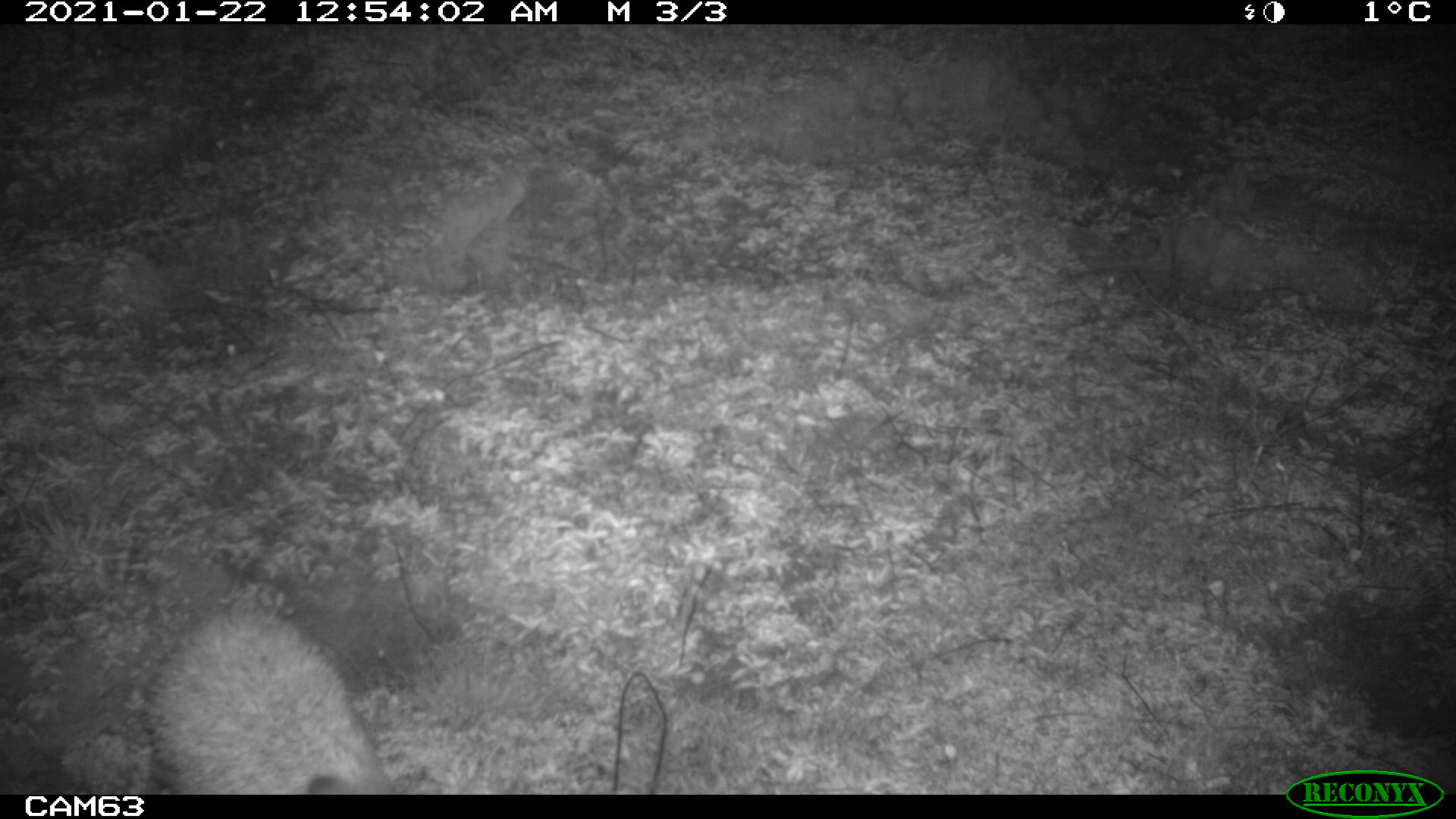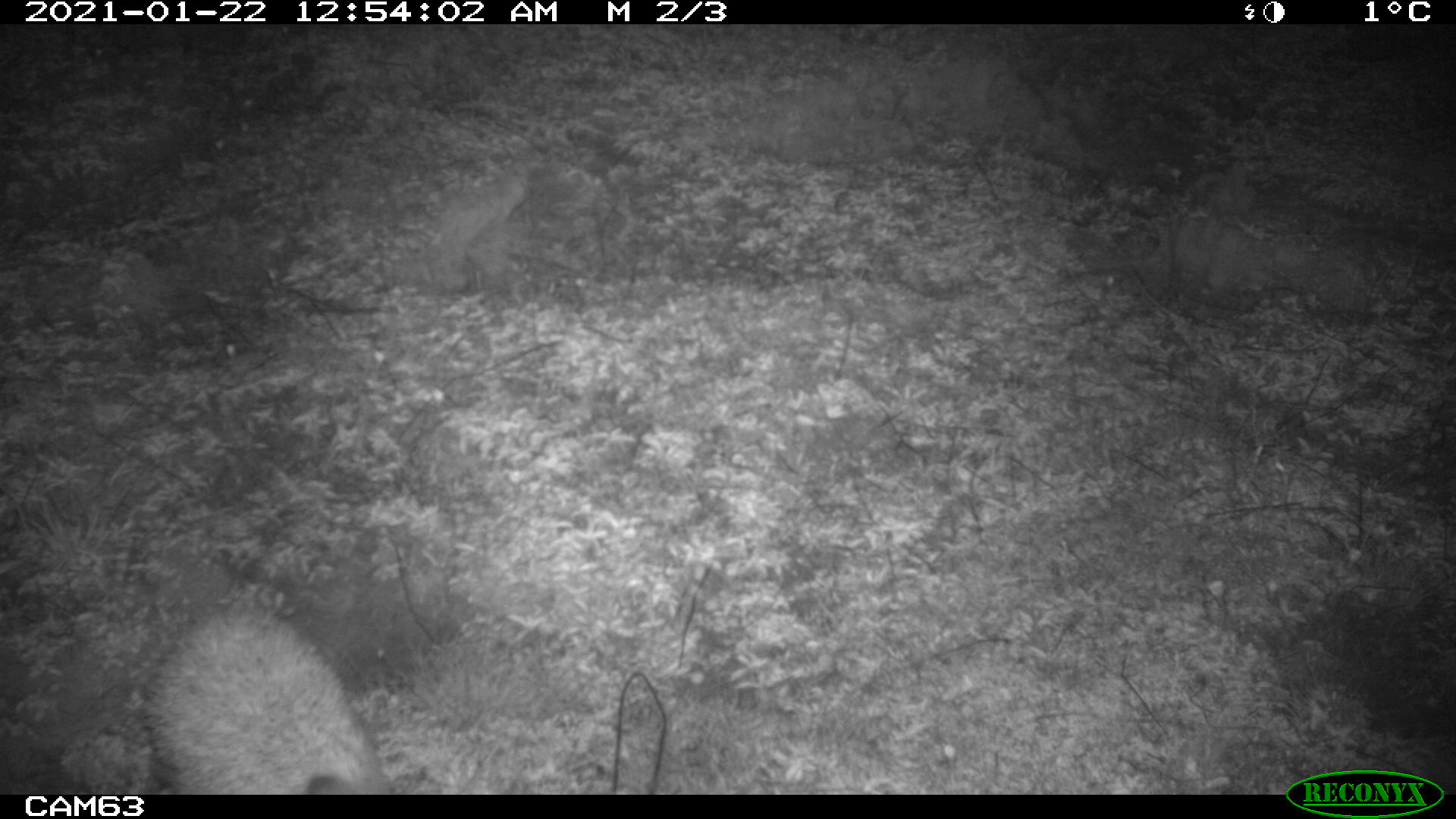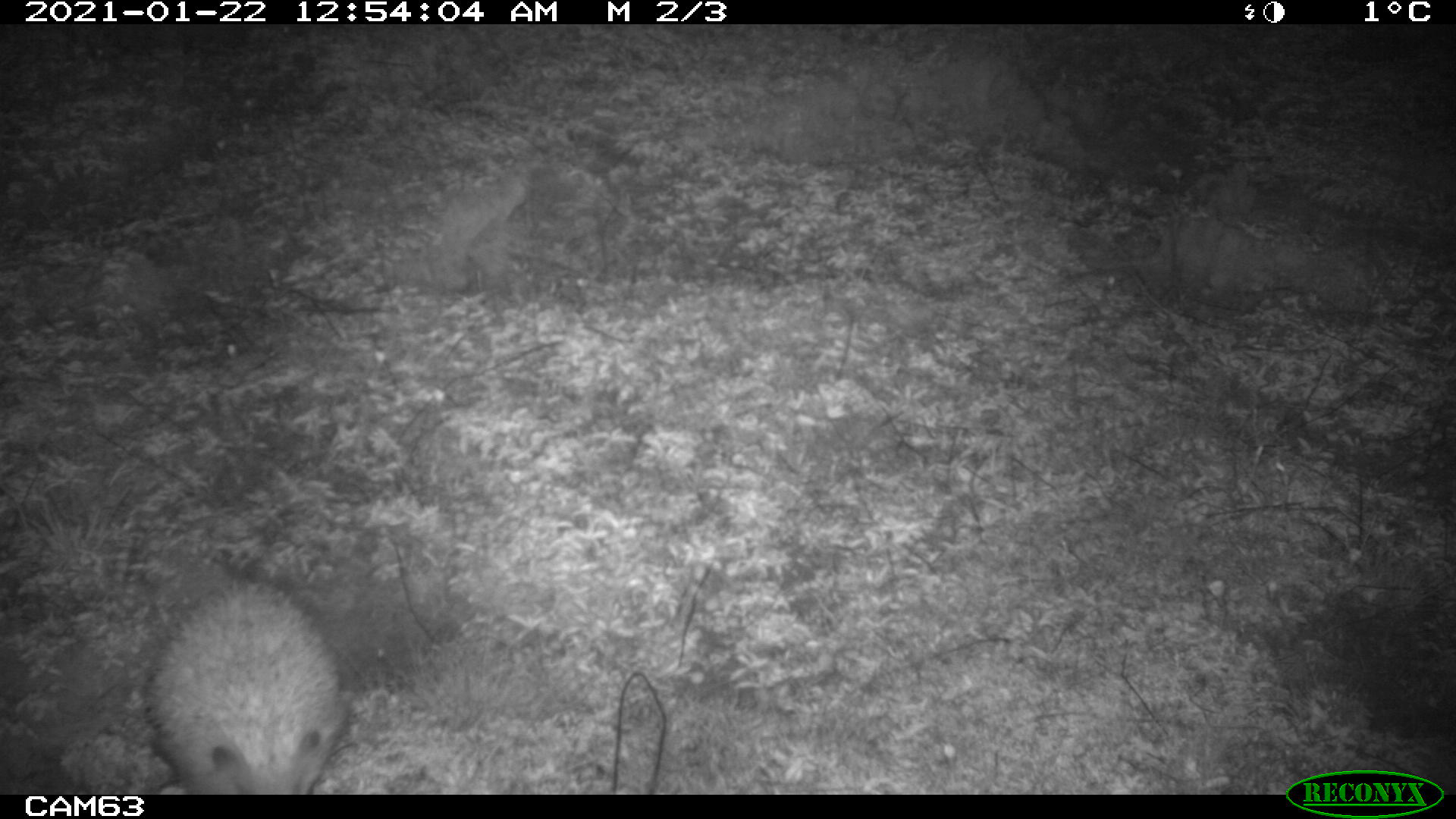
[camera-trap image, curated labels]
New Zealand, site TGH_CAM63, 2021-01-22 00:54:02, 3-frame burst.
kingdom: Animalia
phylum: Chordata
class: Mammalia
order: Eulipotyphla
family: Erinaceidae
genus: Erinaceus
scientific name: Erinaceus europaeus europaeus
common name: european hedgehog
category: hedgehog